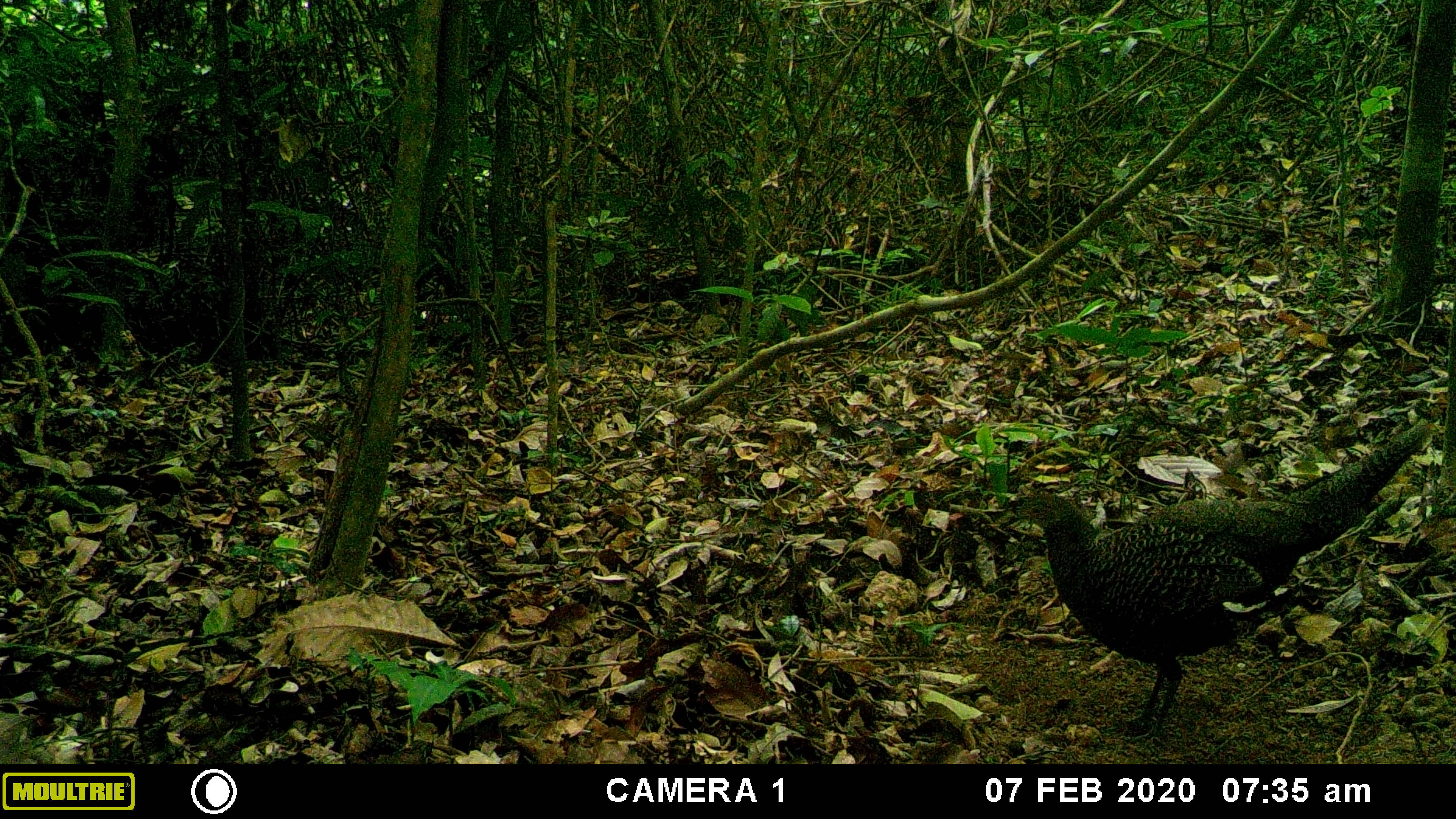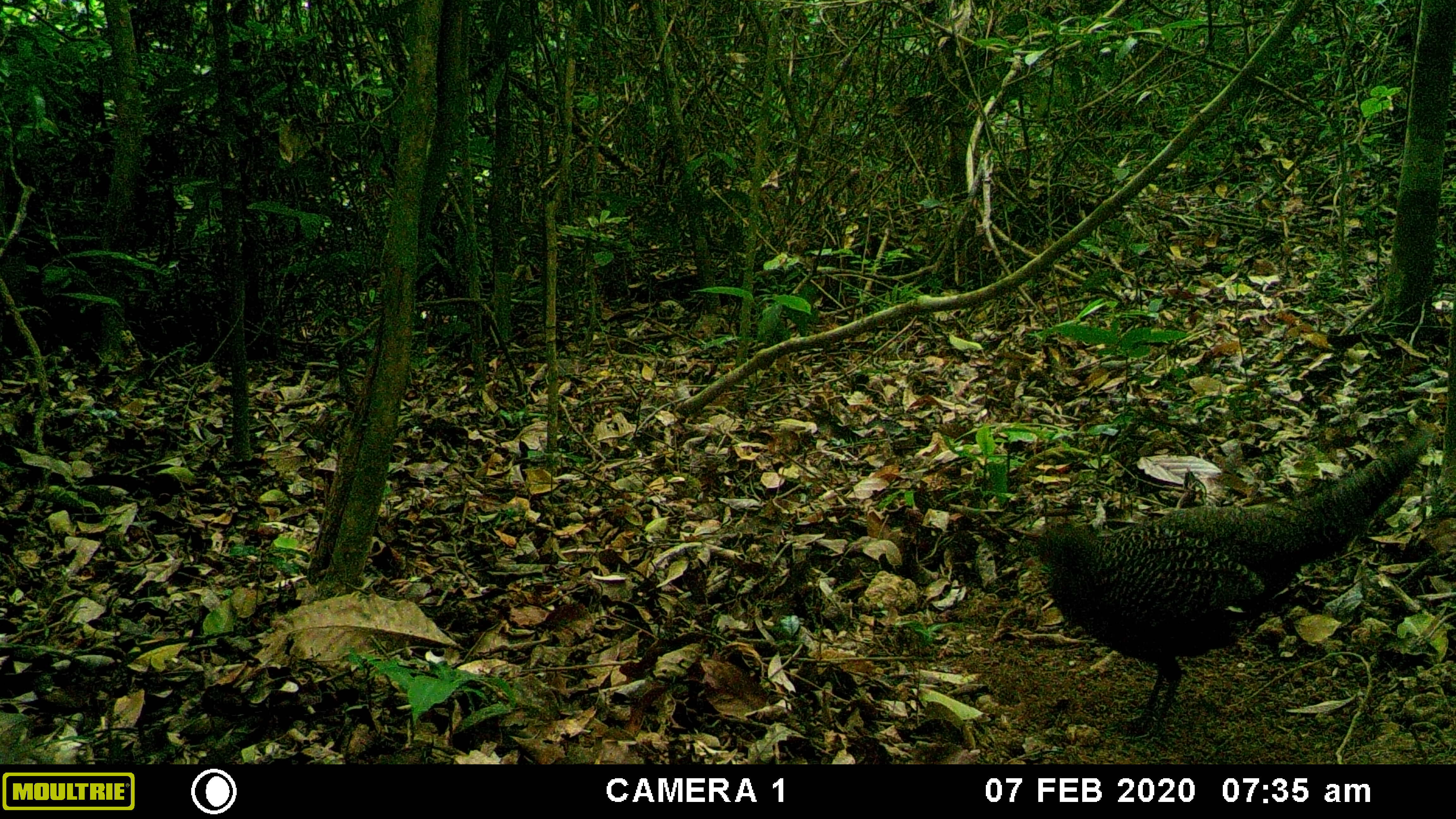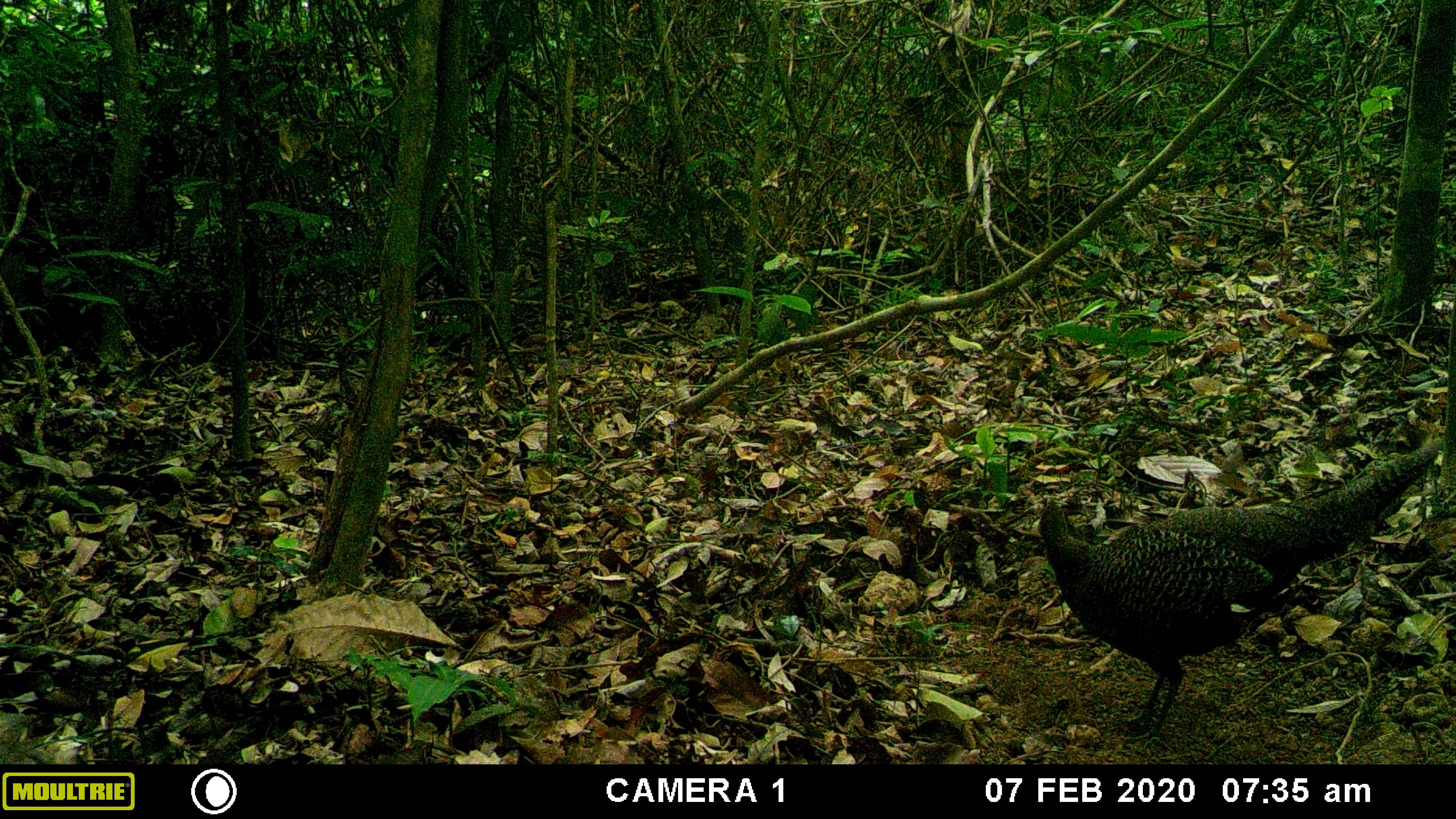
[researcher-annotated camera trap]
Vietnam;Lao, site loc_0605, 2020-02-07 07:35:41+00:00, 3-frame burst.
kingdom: Animalia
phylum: Chordata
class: Aves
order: Galliformes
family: Phasianidae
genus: Polyplectron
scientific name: Polyplectron bicalcaratum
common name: gray peacock-pheasant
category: grey peacock pheasant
Grey peacock pheasant (gray peacock-pheasant) (Polyplectron bicalcaratum). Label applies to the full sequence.